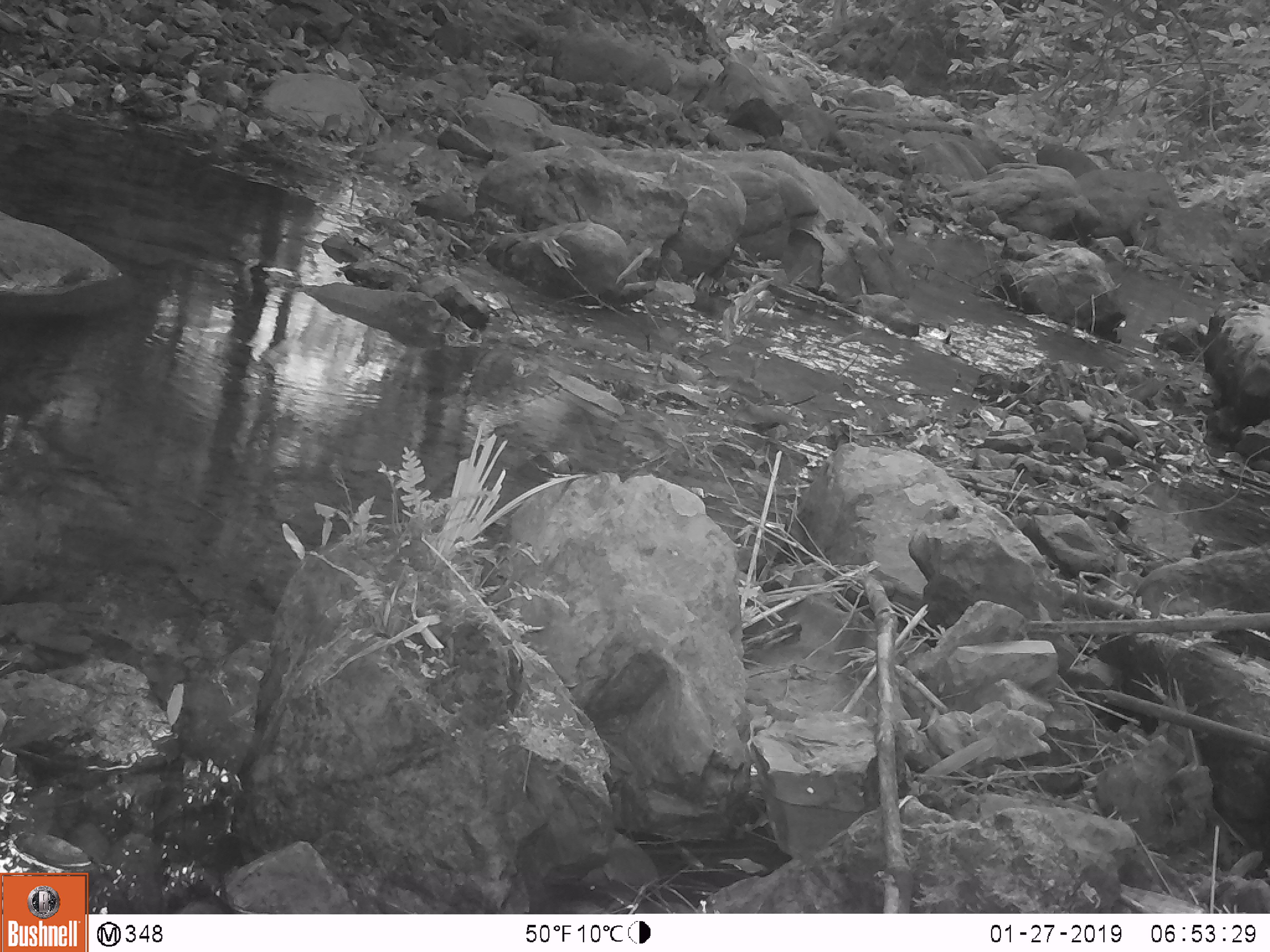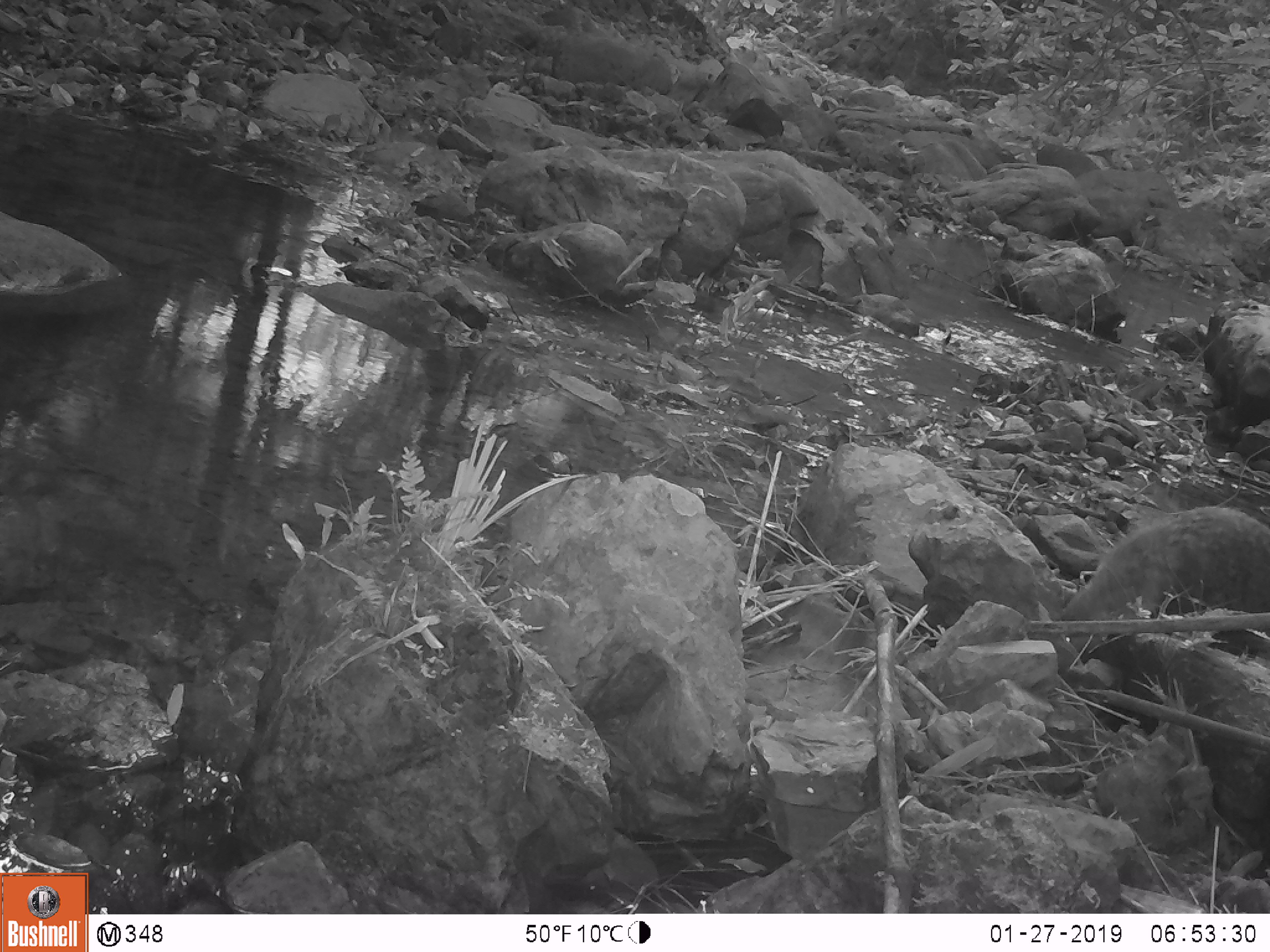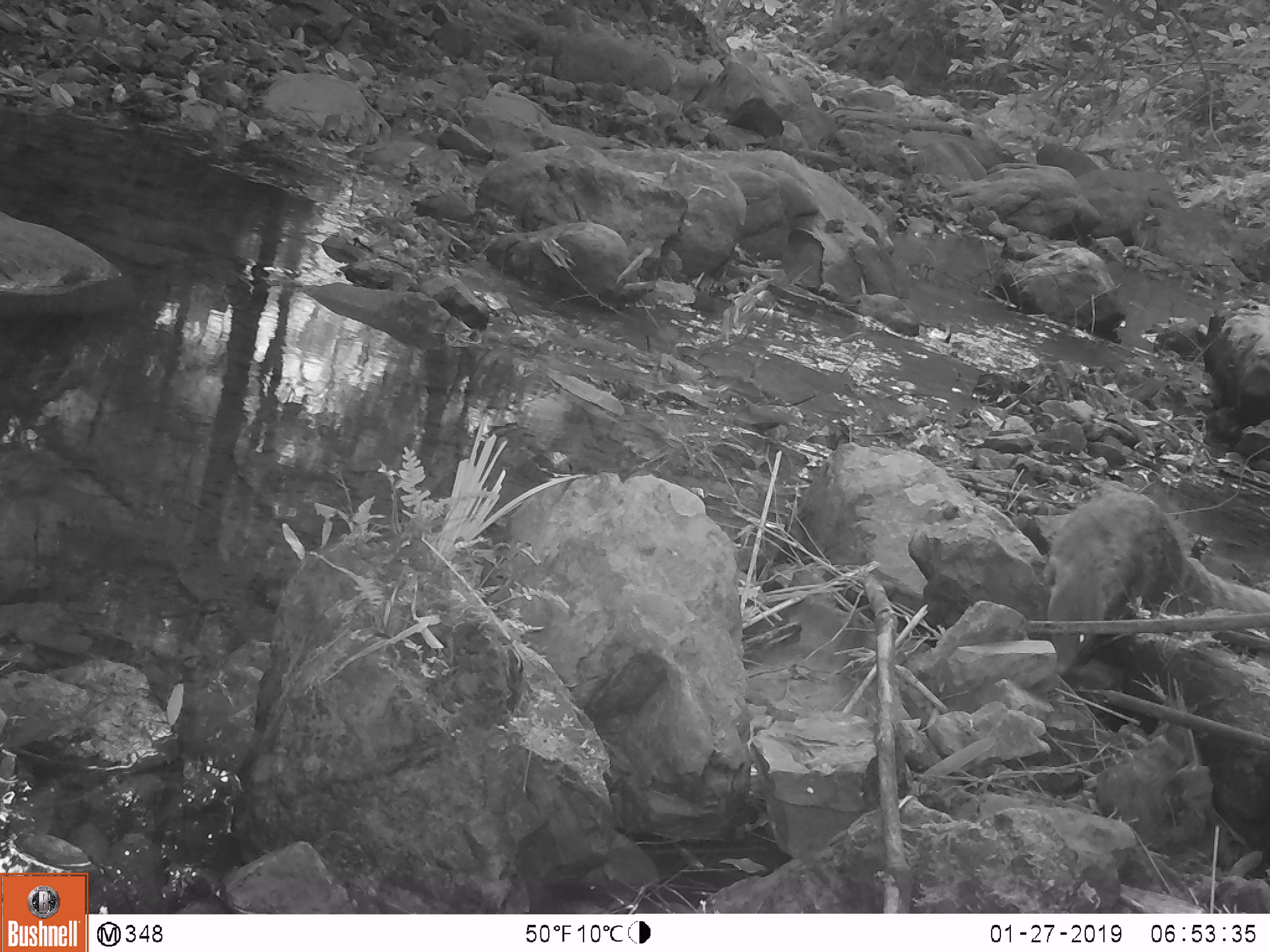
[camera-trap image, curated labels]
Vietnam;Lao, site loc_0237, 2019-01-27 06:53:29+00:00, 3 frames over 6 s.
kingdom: Animalia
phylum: Chordata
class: Mammalia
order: Carnivora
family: Herpestidae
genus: Urva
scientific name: Urva urva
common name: crab-eating mongoose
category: crab eating mongoose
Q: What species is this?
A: Crab eating mongoose (crab-eating mongoose) (Urva urva).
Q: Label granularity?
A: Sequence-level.